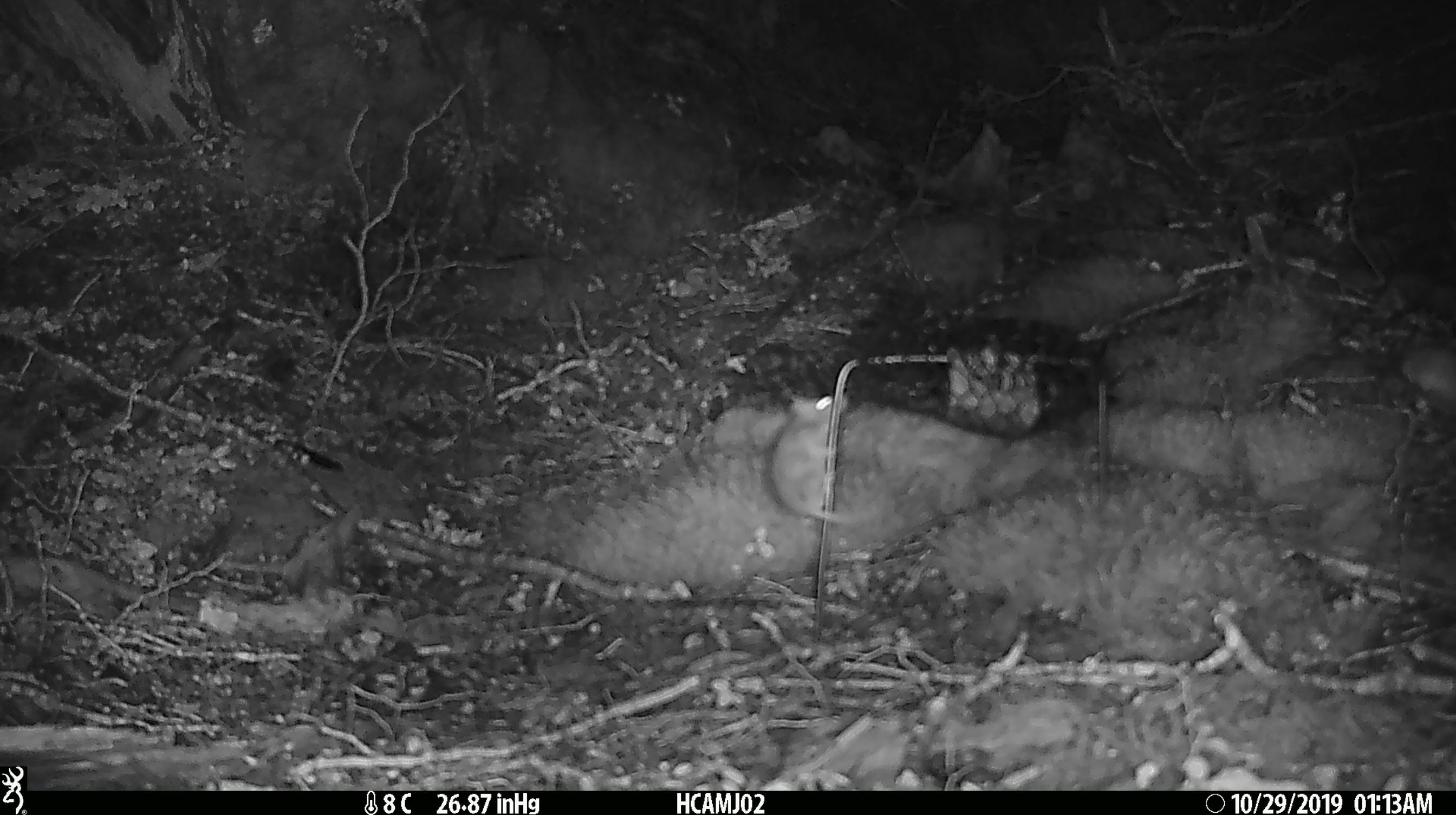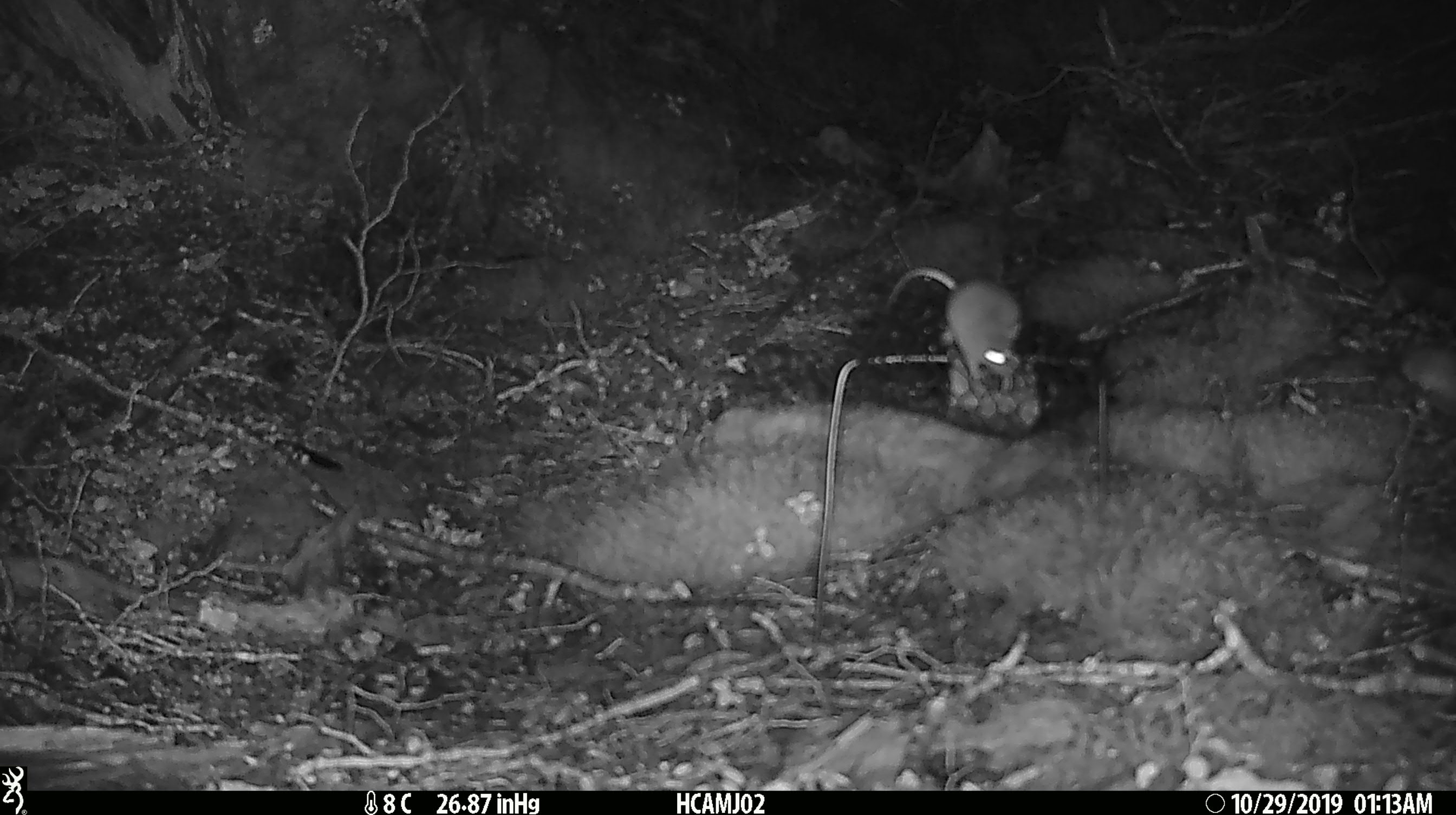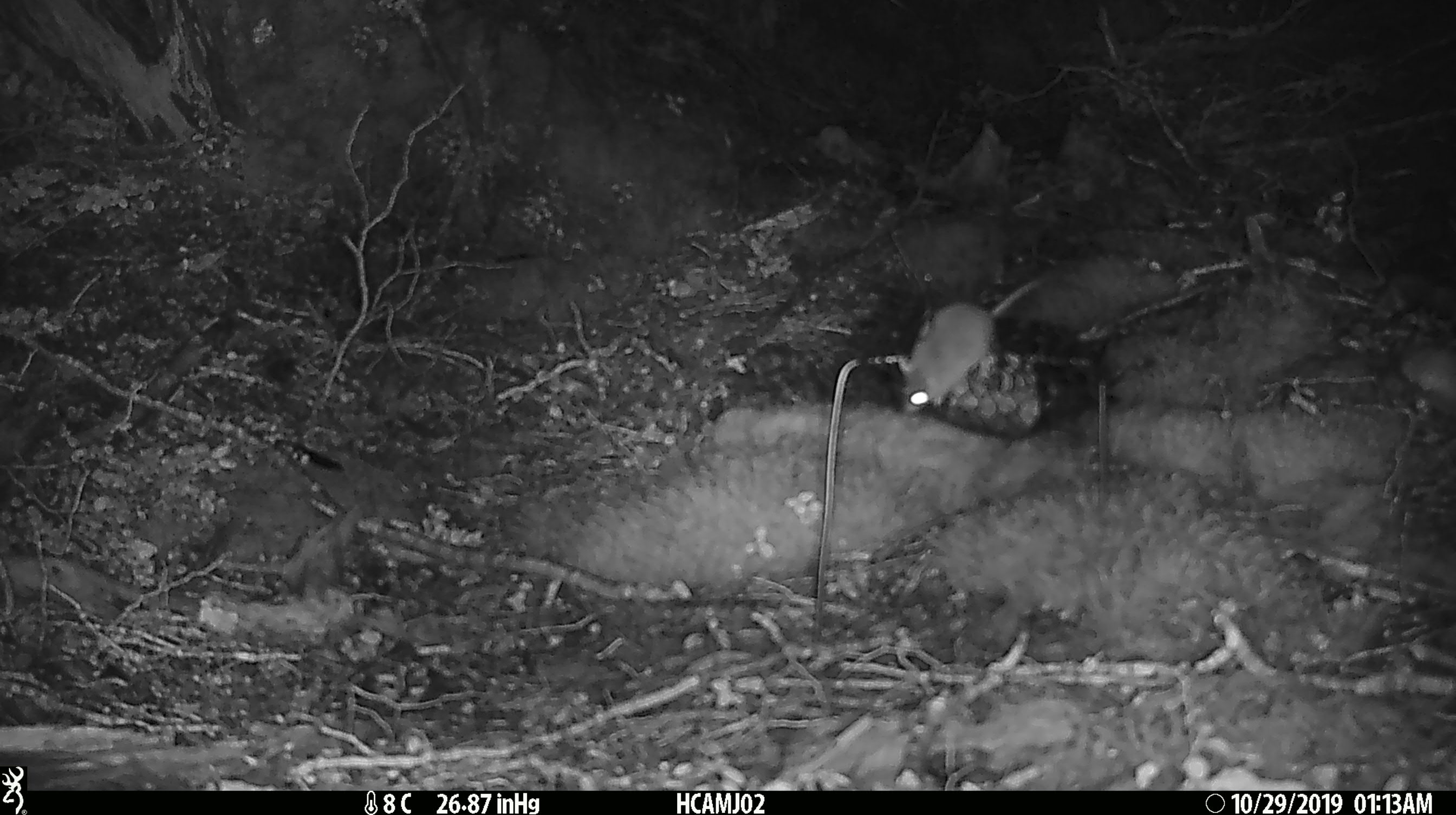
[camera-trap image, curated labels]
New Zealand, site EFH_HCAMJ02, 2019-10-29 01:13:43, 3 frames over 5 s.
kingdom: Animalia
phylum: Chordata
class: Mammalia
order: Rodentia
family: Muridae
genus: Mus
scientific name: Mus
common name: mouse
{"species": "mouse (Mus)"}